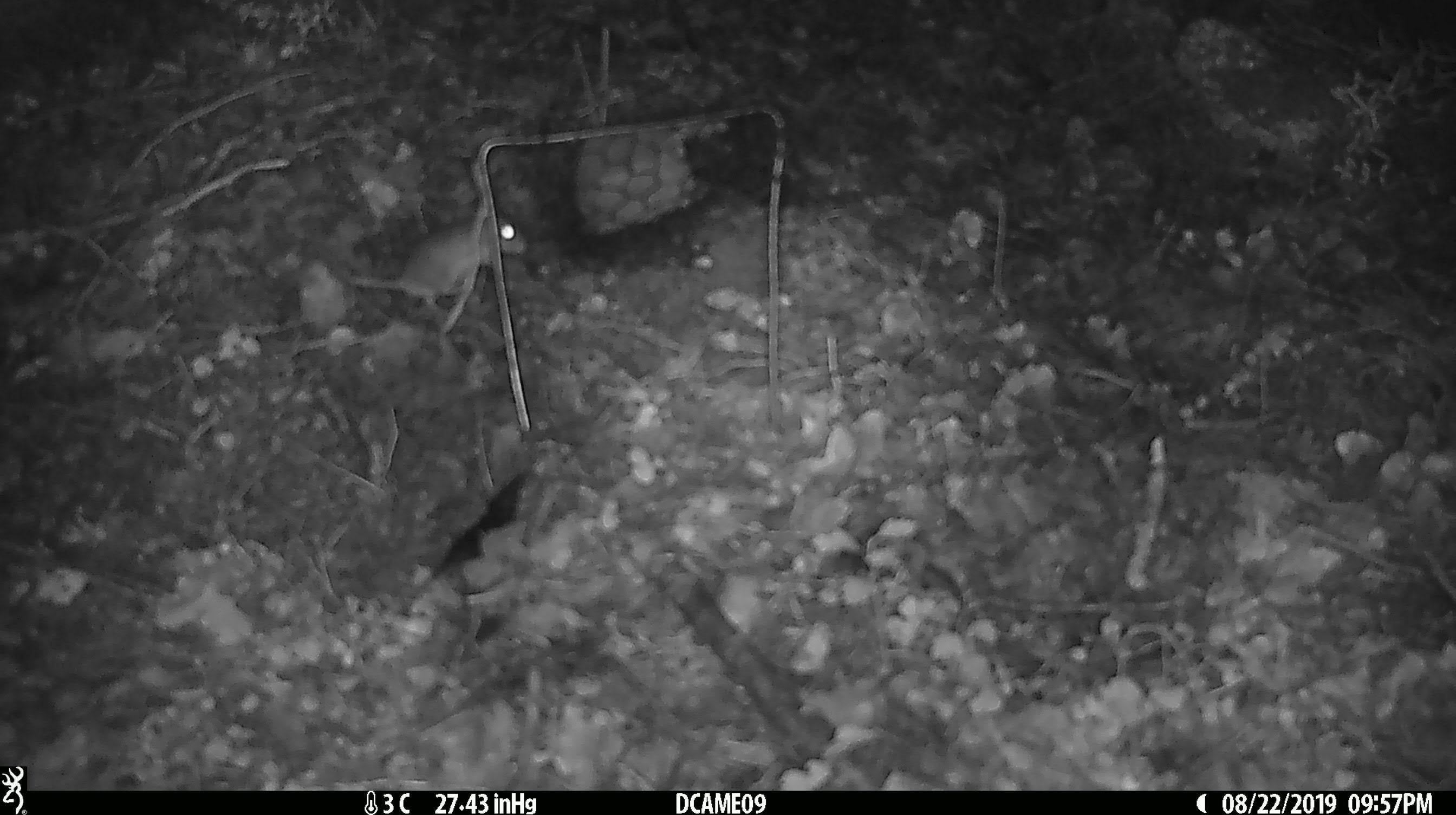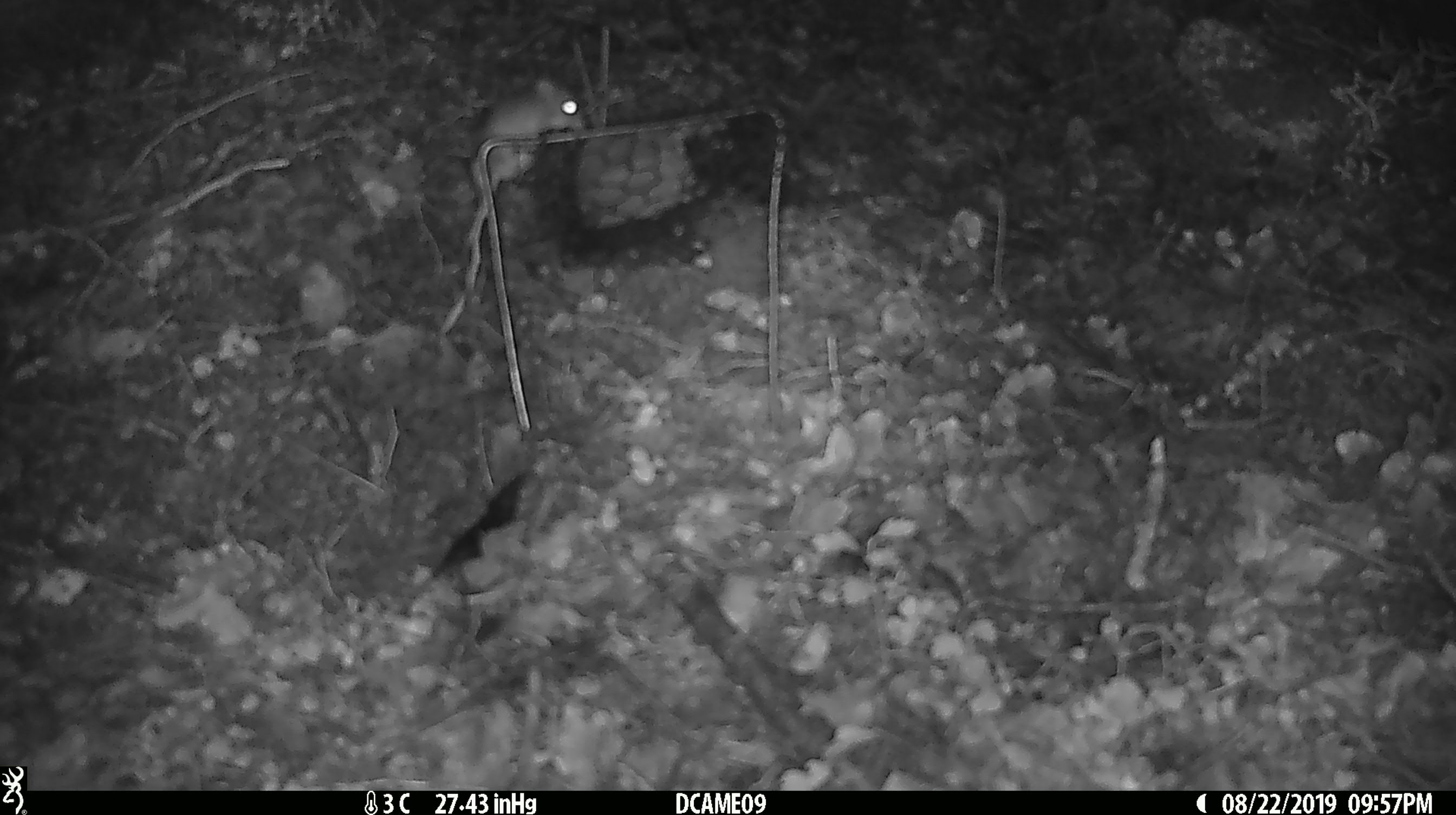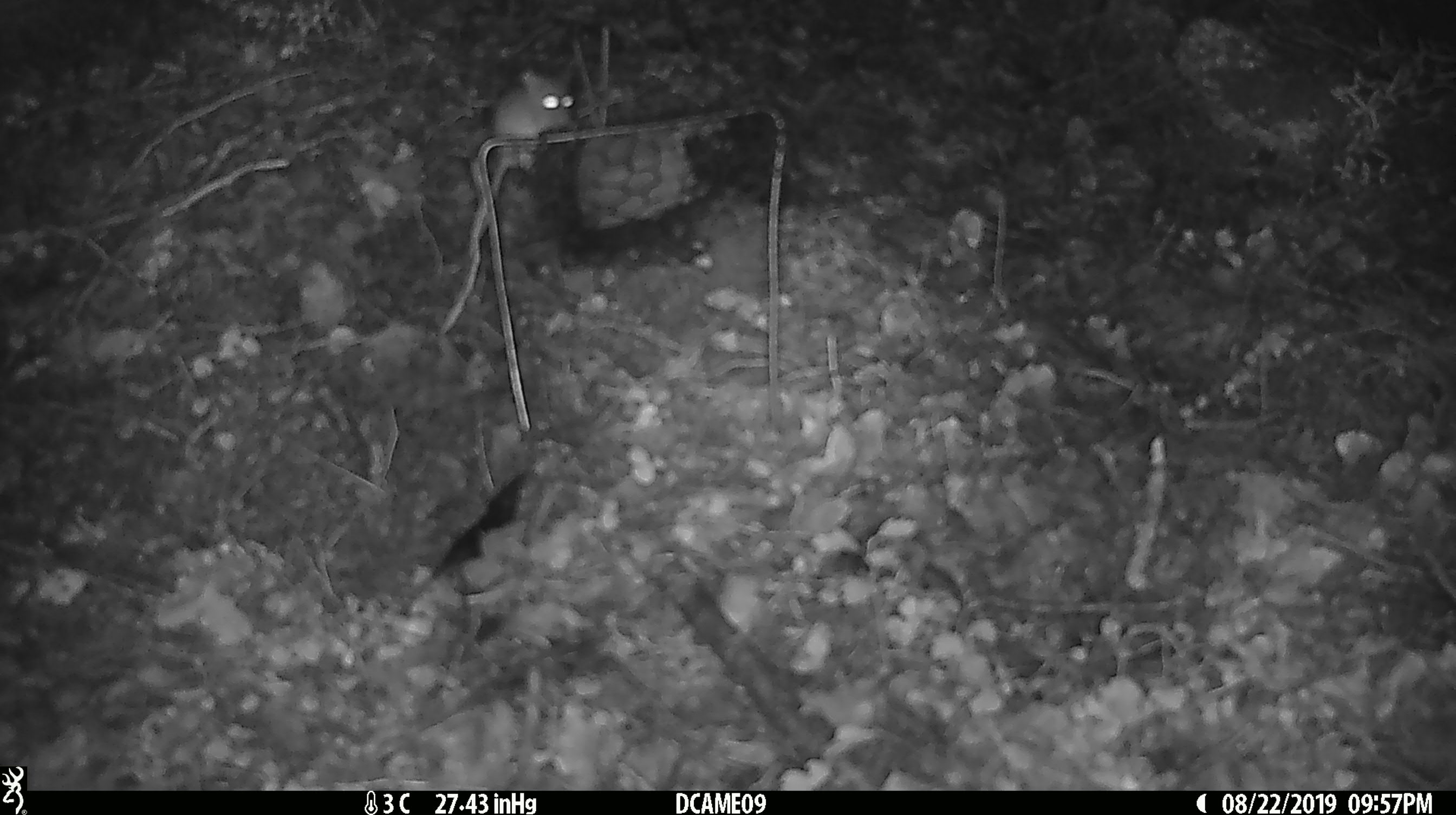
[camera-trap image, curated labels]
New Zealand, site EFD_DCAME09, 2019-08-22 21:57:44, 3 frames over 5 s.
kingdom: Animalia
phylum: Chordata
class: Mammalia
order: Rodentia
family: Muridae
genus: Mus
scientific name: Mus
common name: mouse